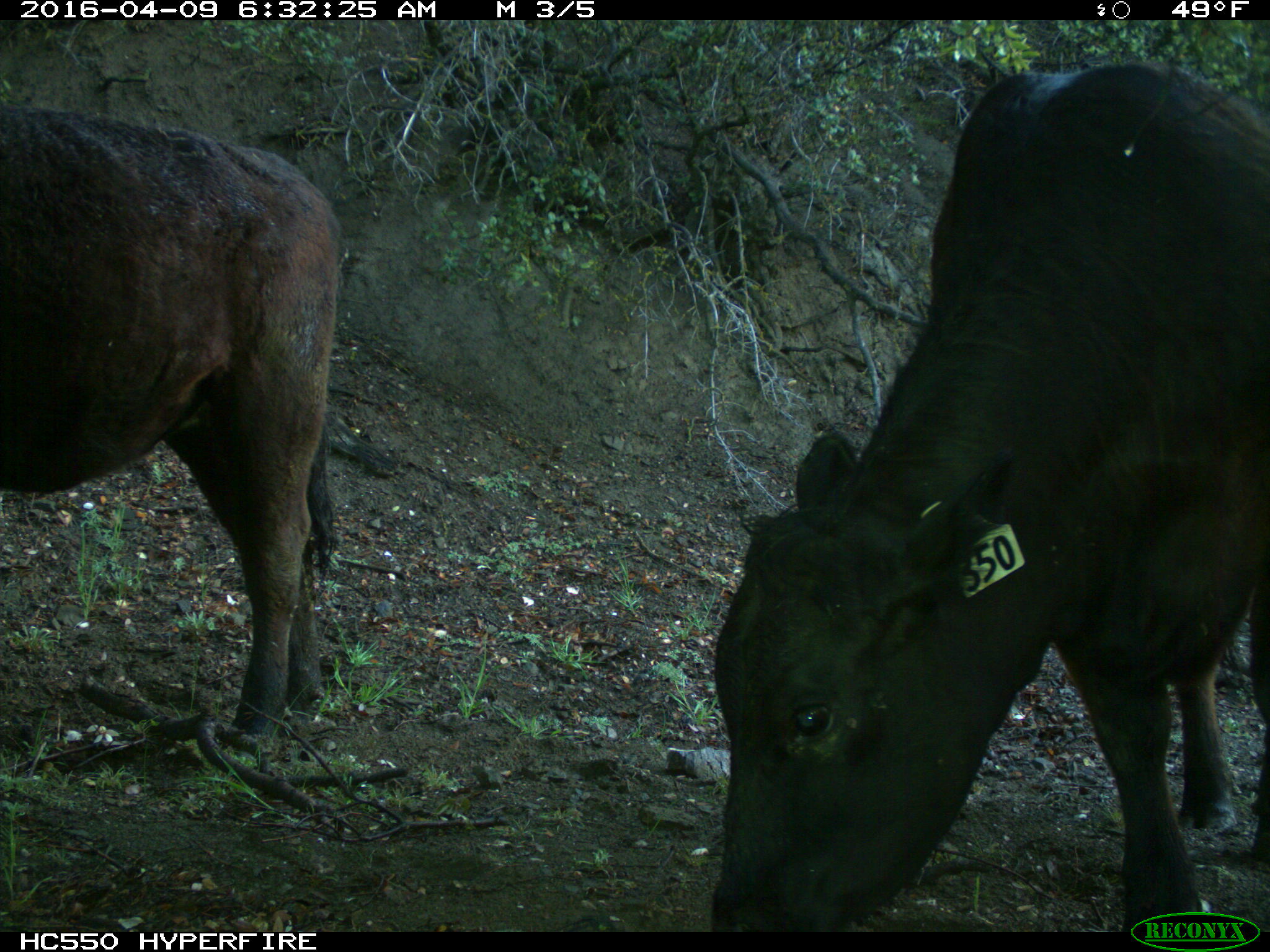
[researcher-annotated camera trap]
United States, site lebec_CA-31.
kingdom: Animalia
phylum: Chordata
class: Mammalia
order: Artiodactyla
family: Bovidae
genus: Bos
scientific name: Bos taurus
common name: domestic cow